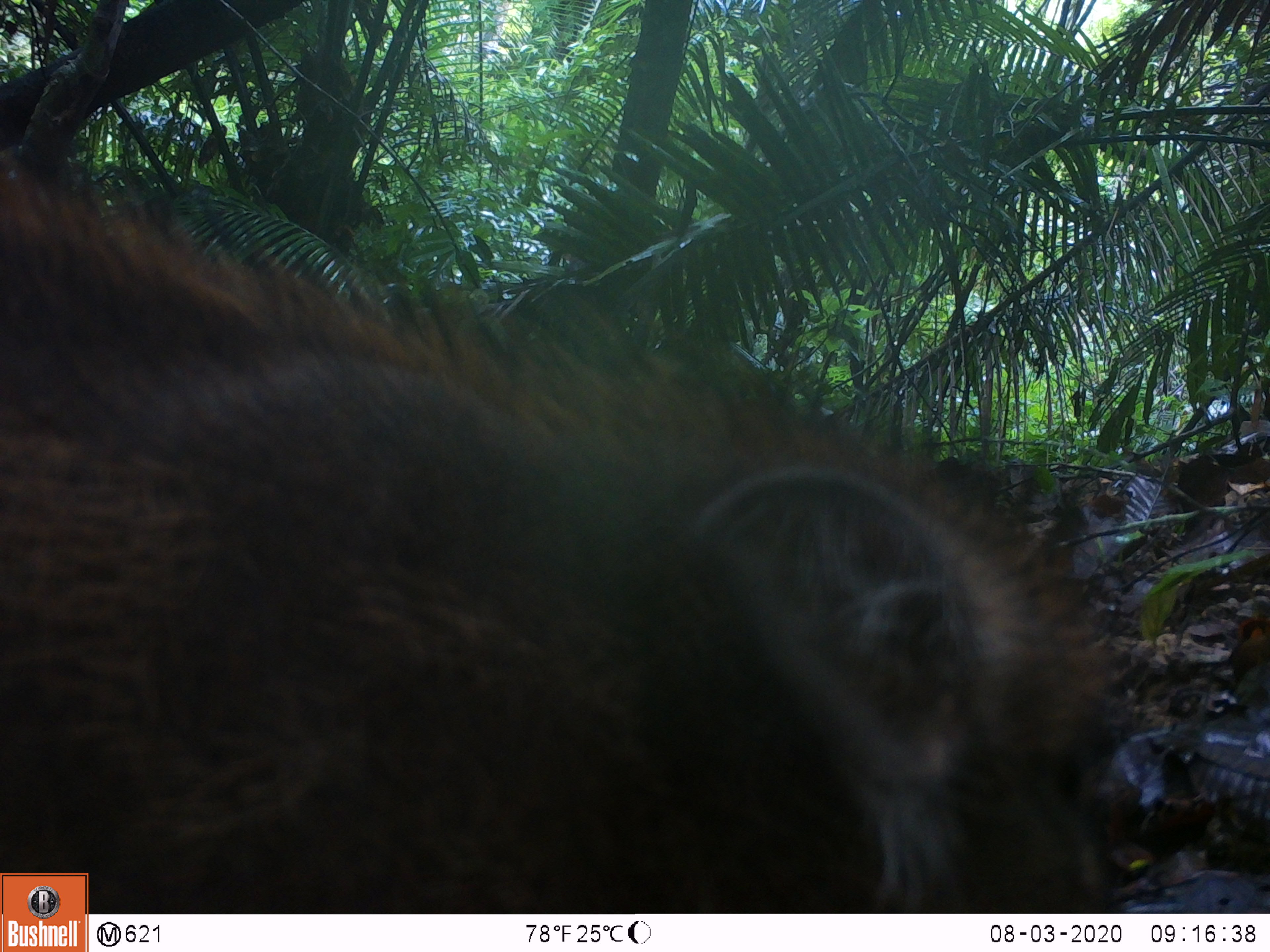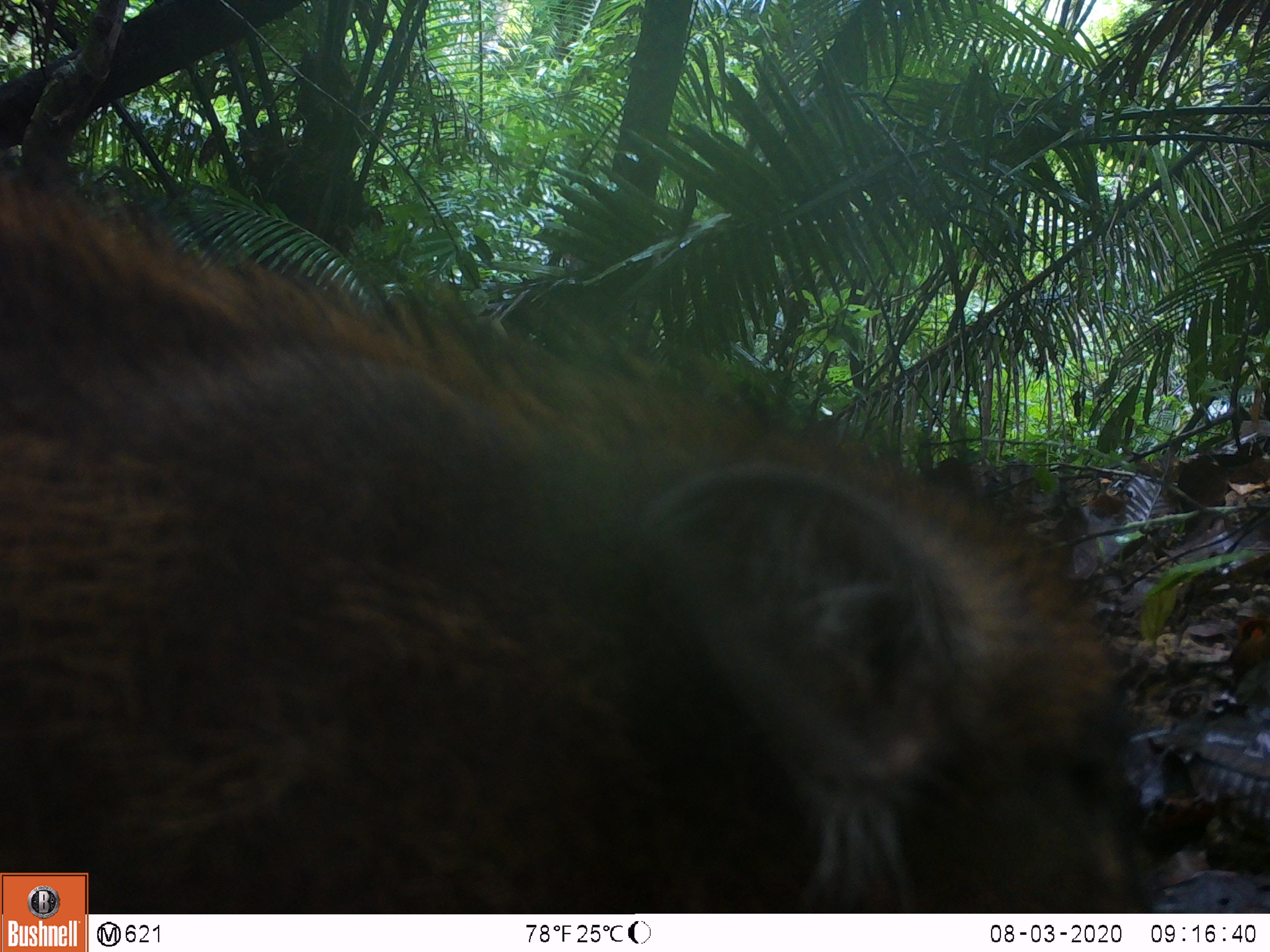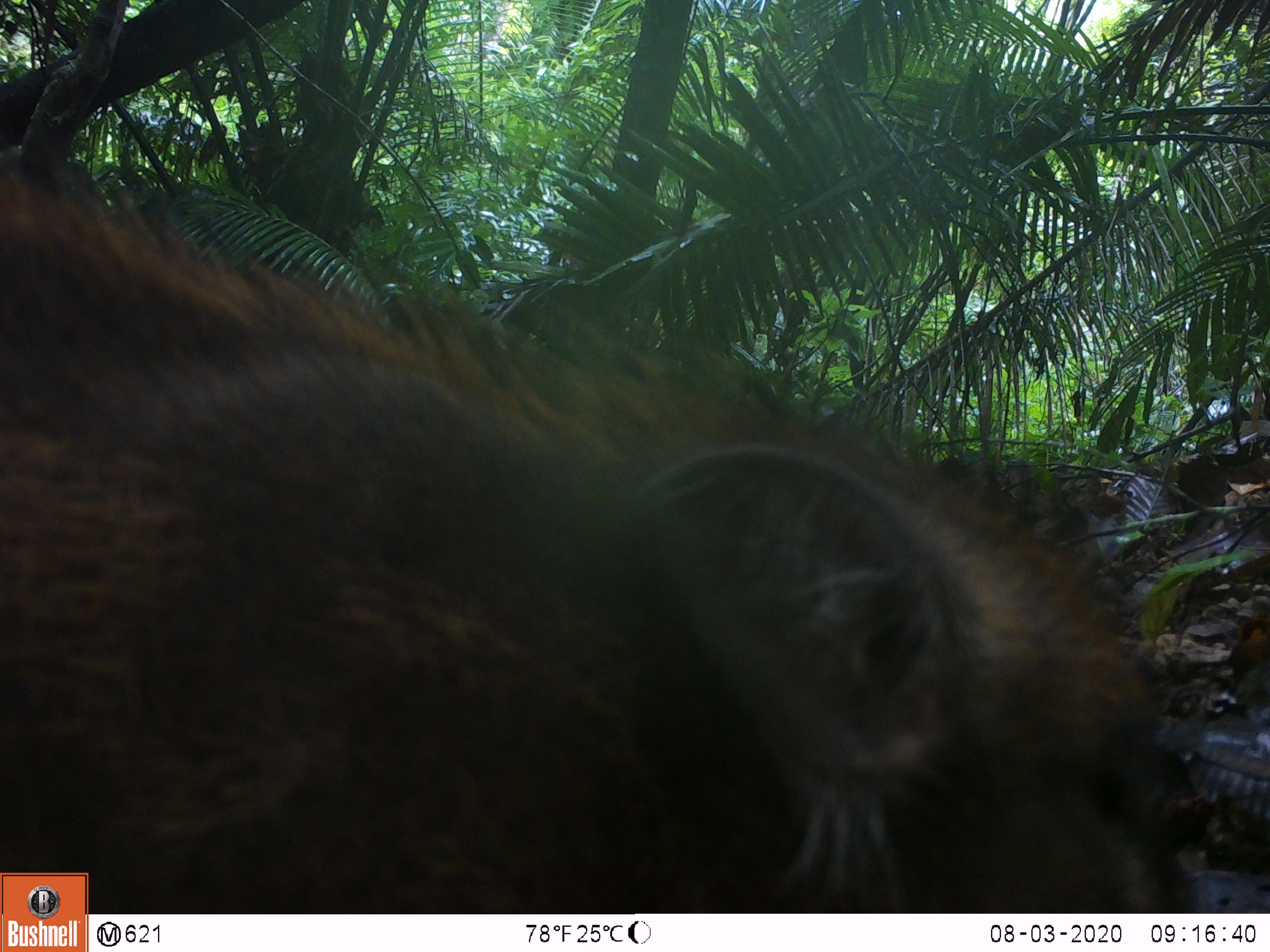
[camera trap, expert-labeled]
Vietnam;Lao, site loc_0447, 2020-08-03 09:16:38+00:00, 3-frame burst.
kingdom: Animalia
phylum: Chordata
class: Mammalia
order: Artiodactyla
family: Suidae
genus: Sus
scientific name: Sus scrofa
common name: eurasian wild pig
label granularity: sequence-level